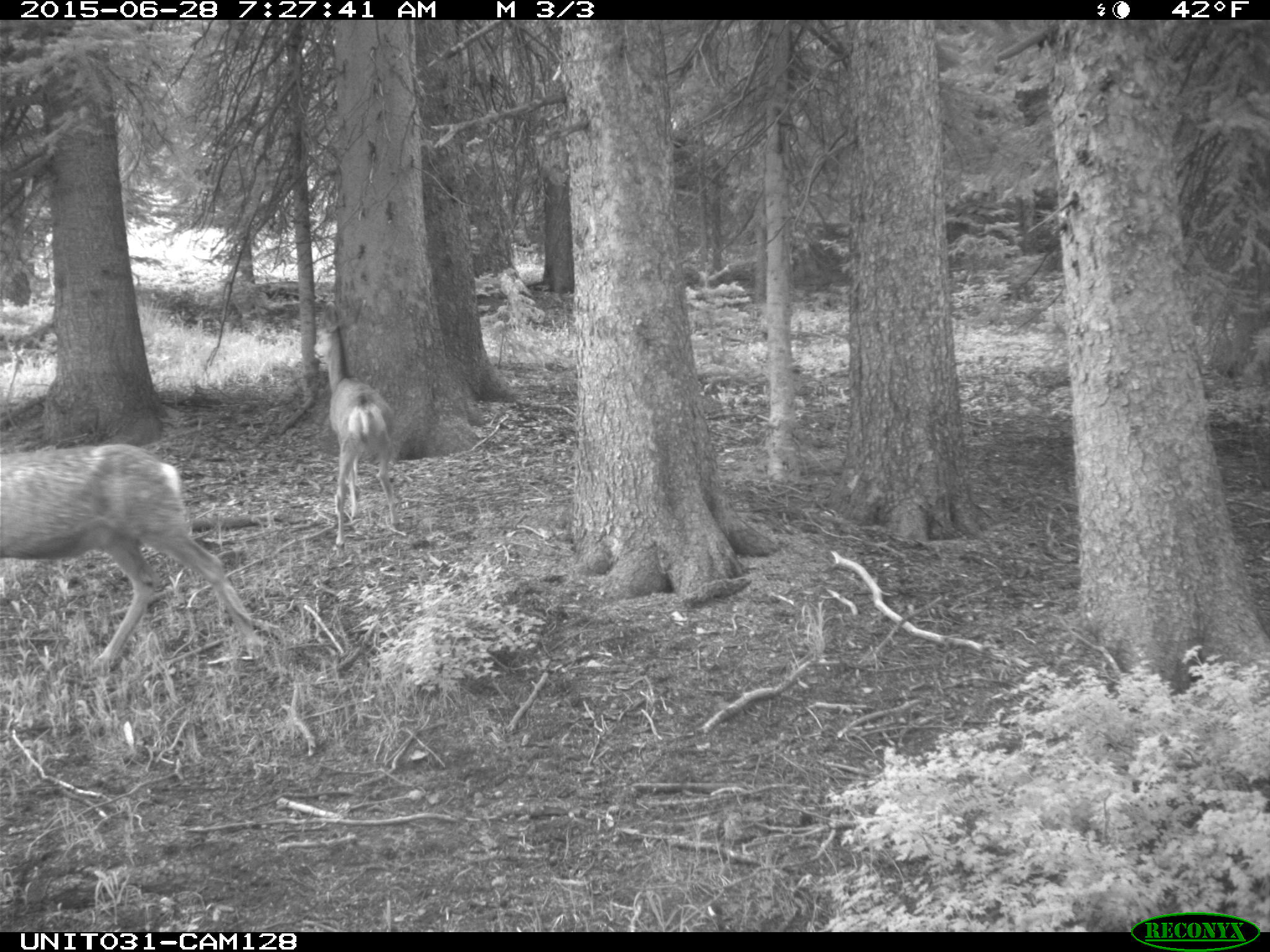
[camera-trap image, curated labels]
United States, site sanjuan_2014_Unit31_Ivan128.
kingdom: Animalia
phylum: Chordata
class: Mammalia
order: Artiodactyla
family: Cervidae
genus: Odocoileus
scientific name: Odocoileus hemionus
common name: mule deer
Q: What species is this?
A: Odocoileus hemionus (mule deer).